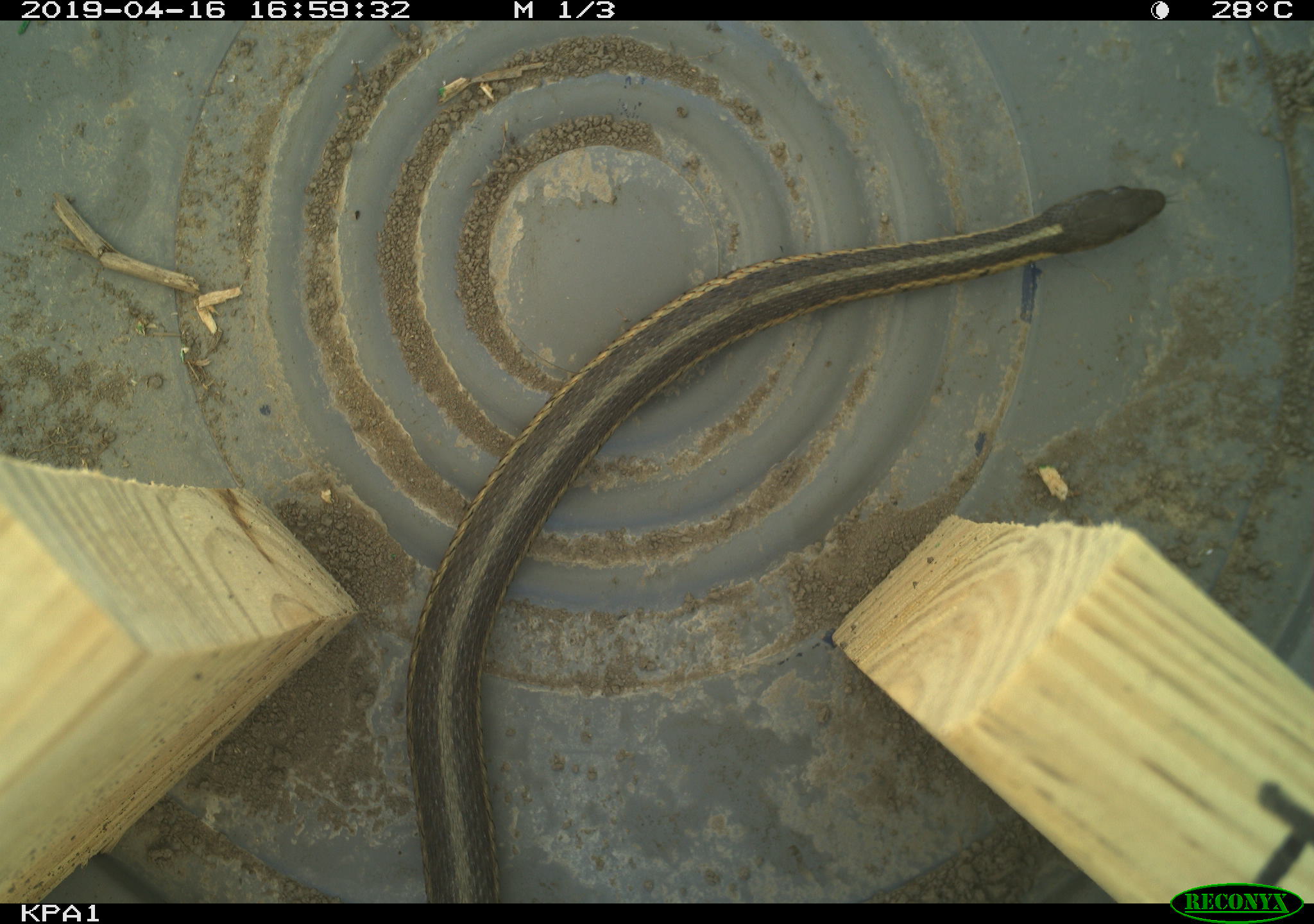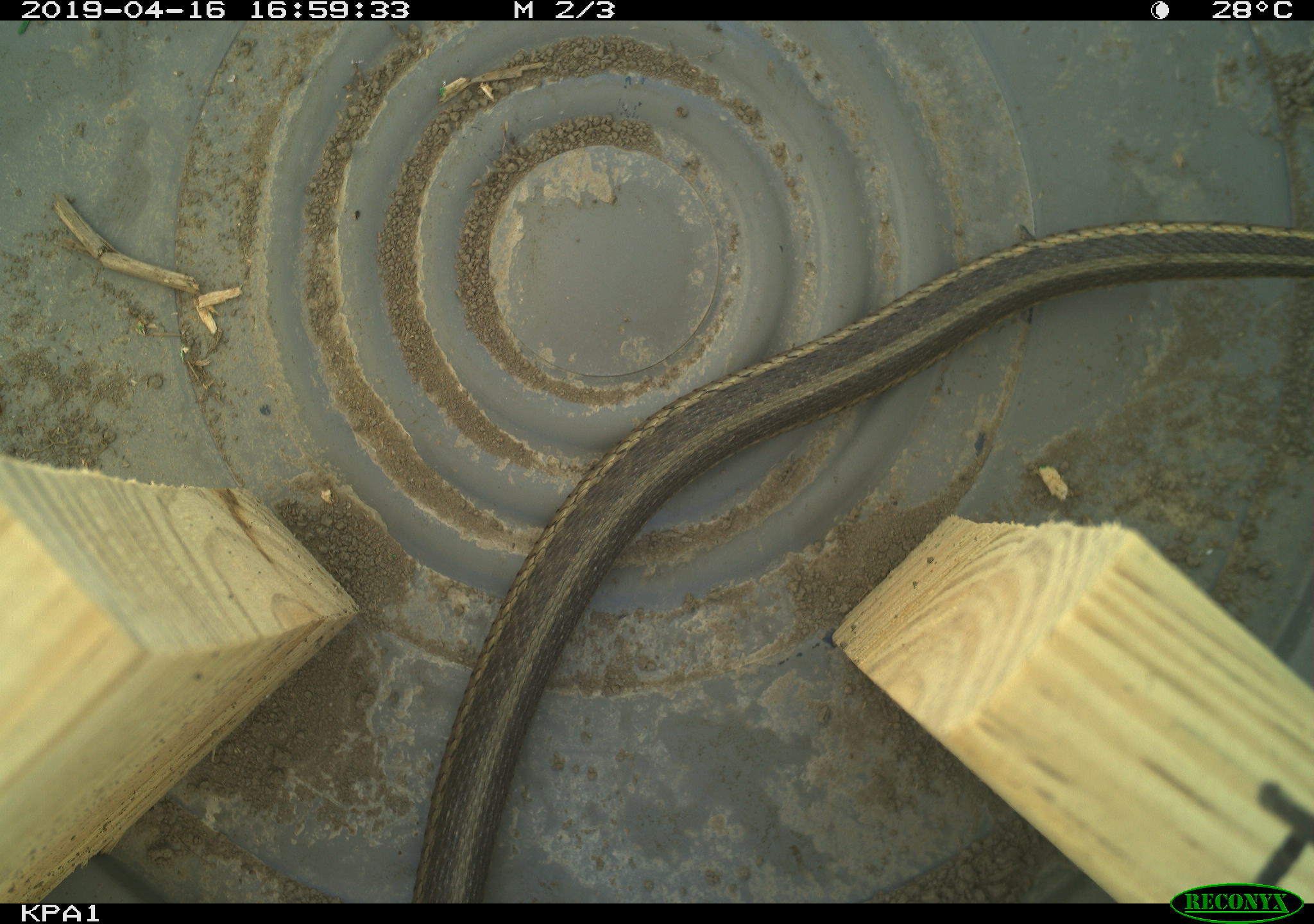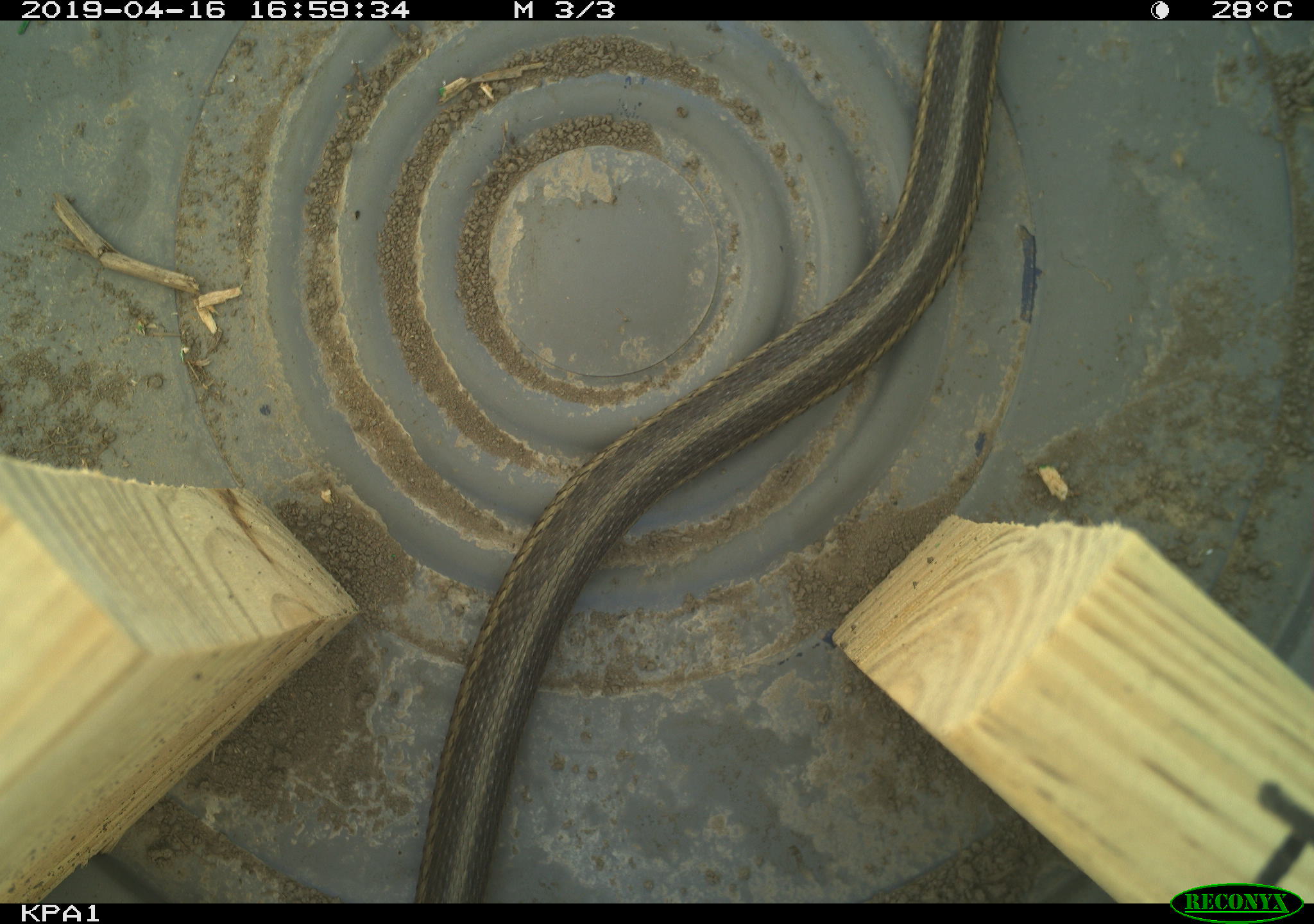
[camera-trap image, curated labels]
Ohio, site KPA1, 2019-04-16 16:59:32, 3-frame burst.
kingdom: Animalia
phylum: Chordata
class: Reptilia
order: Squamata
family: Colubridae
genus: Thamnophis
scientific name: Thamnophis sirtalis sirtalis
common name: eastern gartersnake